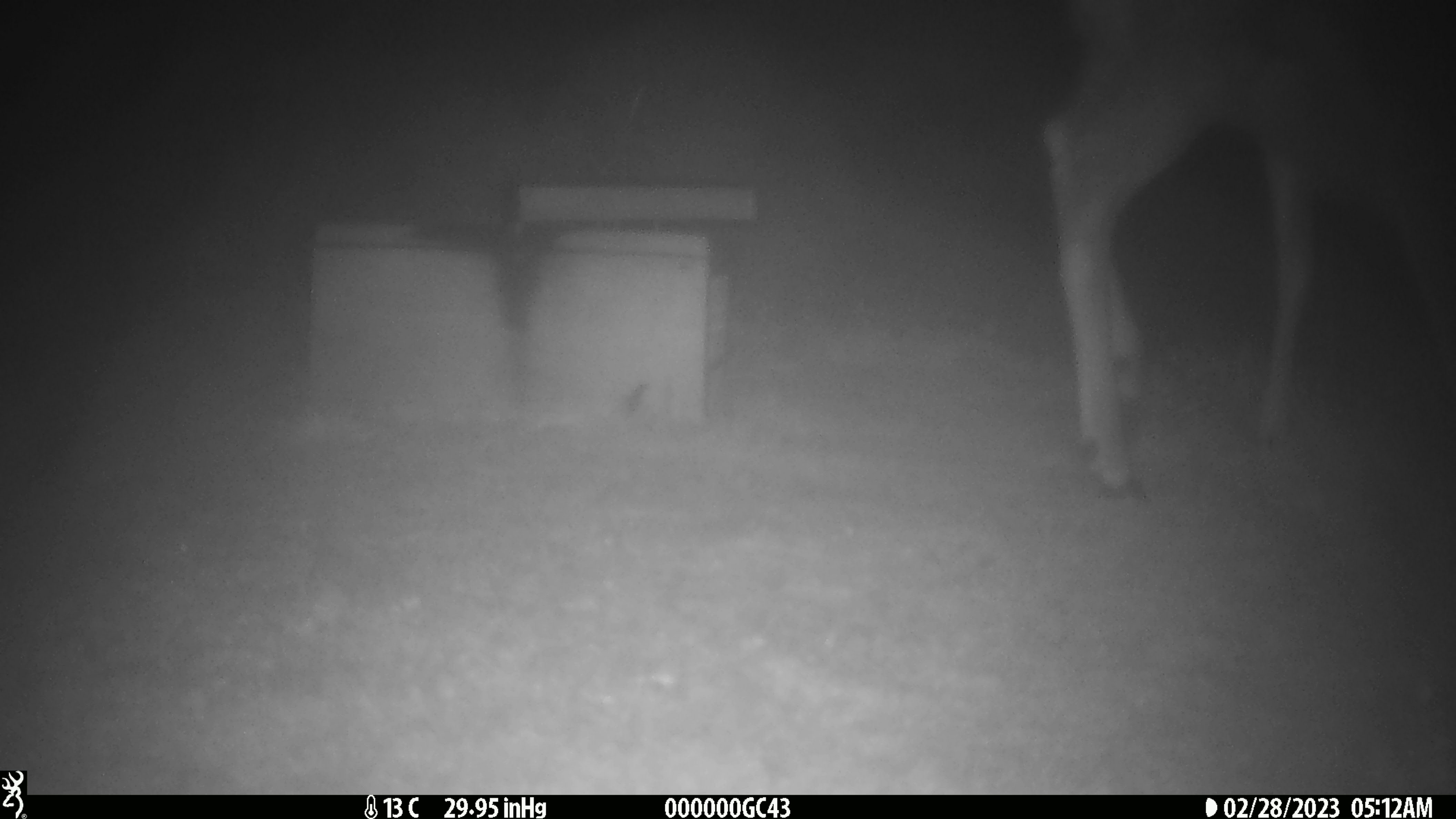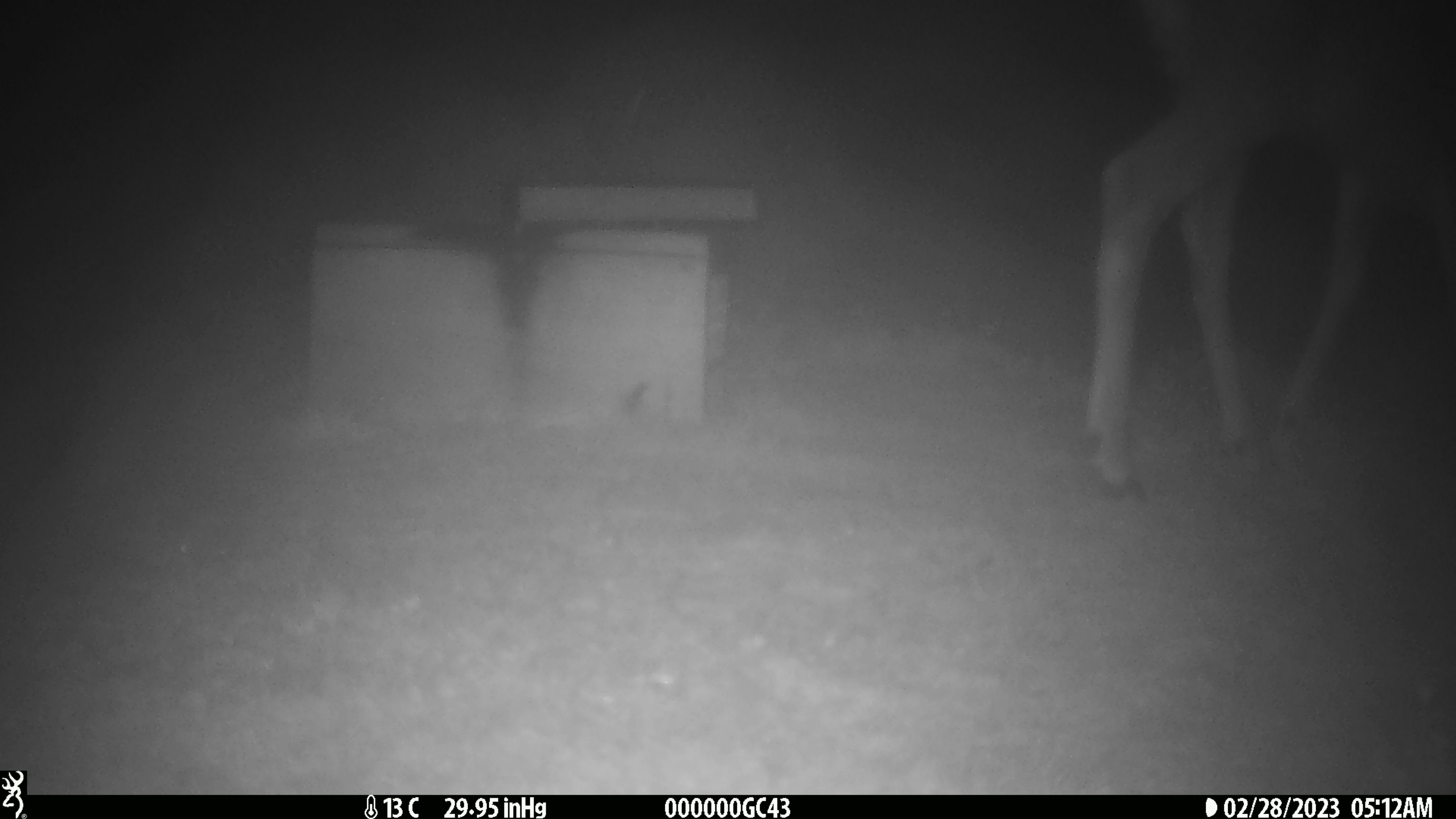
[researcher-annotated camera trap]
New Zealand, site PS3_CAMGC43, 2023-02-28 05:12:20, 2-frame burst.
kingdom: Animalia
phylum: Chordata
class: Mammalia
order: Artiodactyla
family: Cervidae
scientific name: Cervidae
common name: deer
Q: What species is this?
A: Deer (Cervidae).